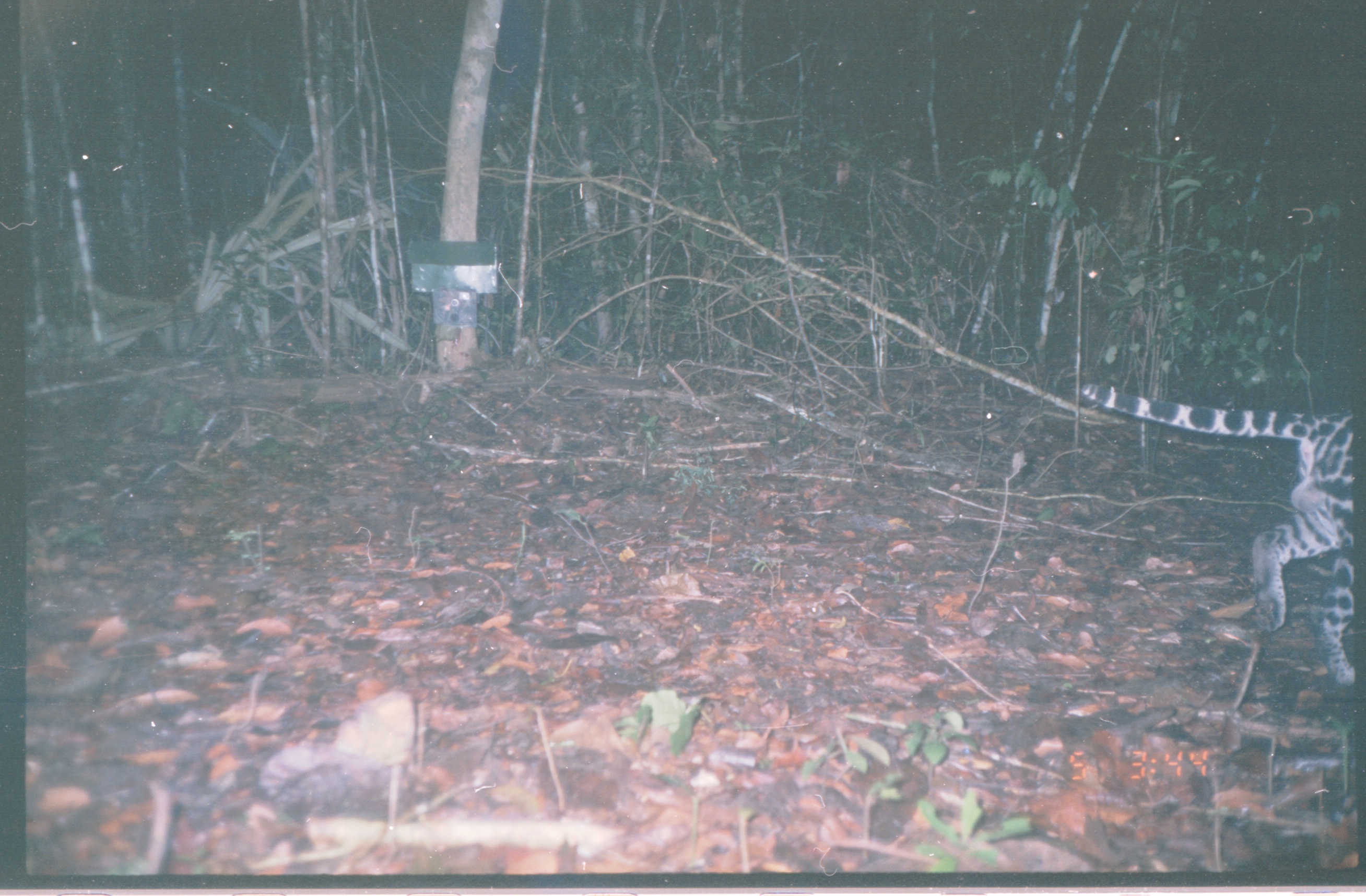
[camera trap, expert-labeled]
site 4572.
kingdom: Animalia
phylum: Chordata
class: Mammalia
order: Carnivora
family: Felidae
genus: Leopardus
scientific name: Leopardus pardalis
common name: ocelot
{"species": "Leopardus pardalis (ocelot)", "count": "1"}